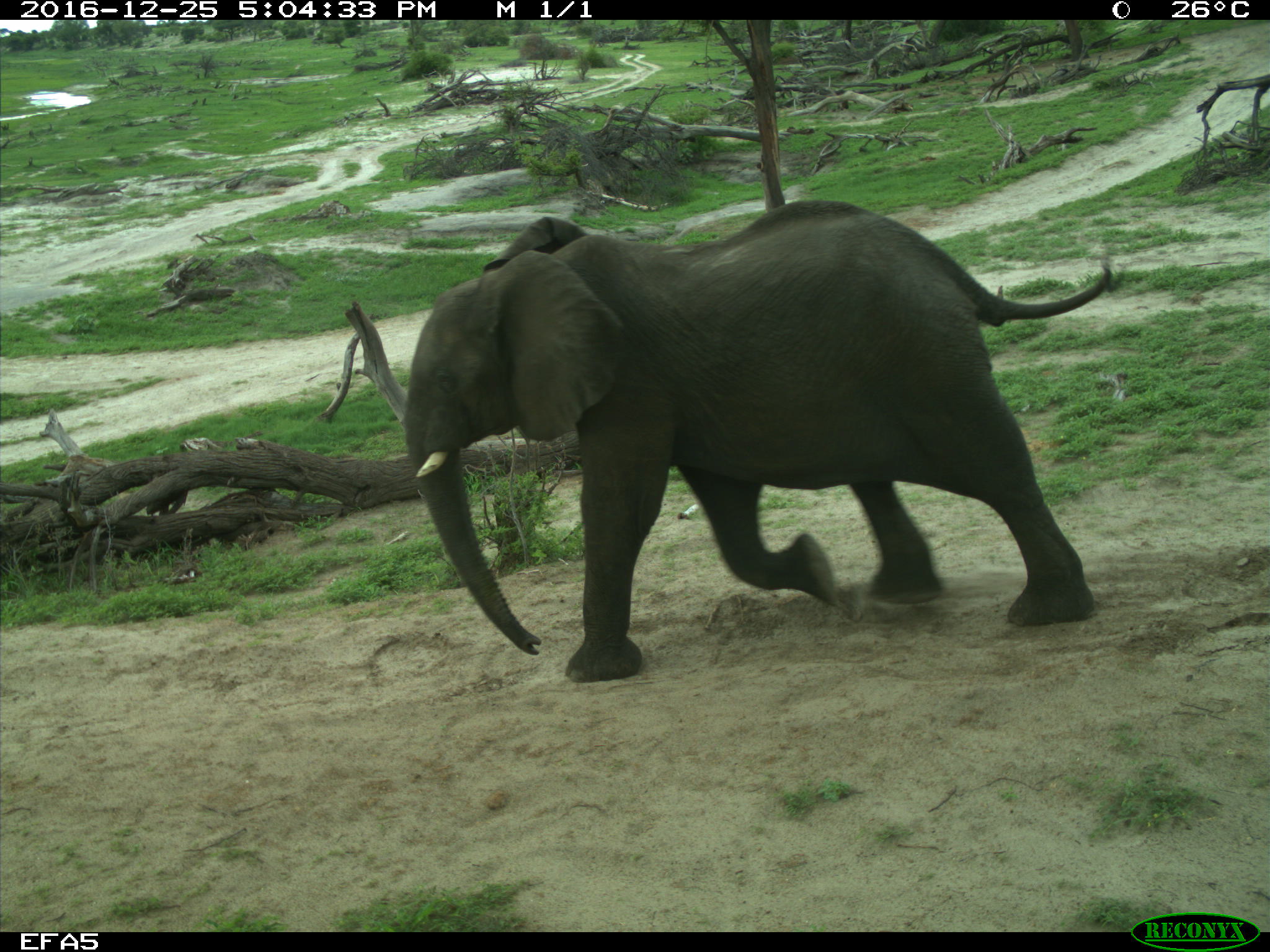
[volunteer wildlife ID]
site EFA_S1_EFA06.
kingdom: Animalia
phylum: Chordata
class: Mammalia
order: Proboscidea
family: Elephantidae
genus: Loxodonta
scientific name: Loxodonta africana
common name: african bush elephant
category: elephant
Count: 1.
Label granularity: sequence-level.